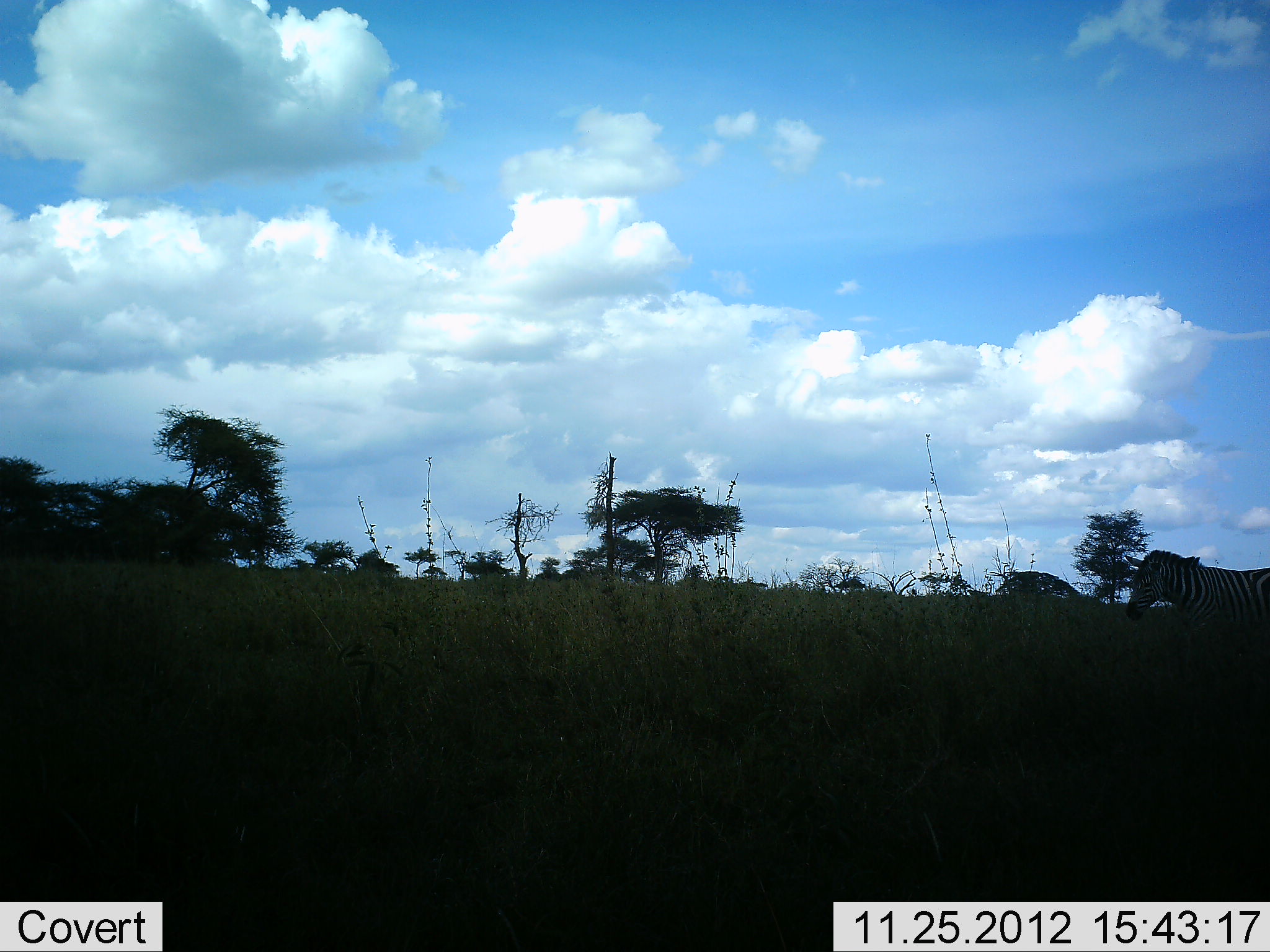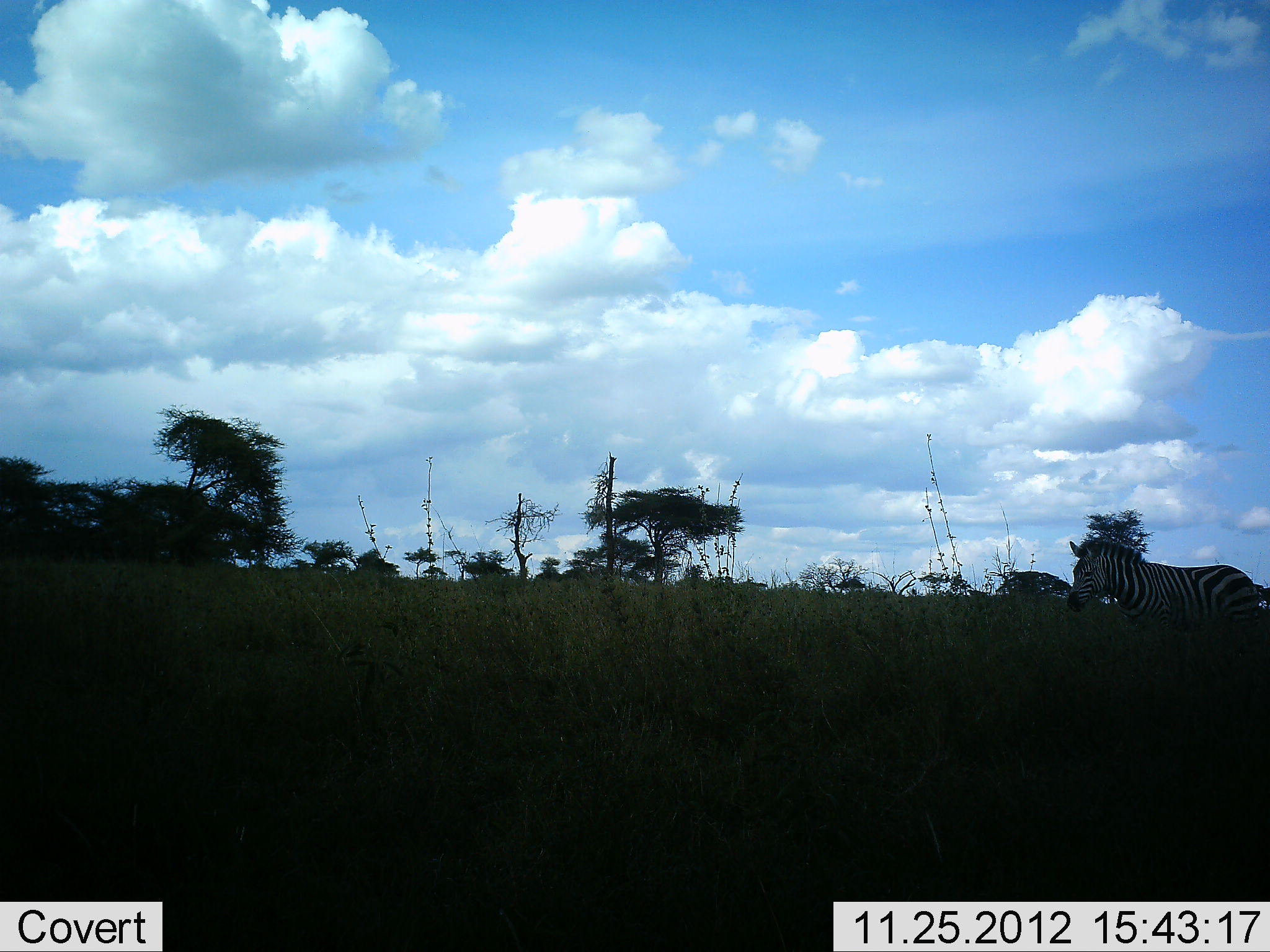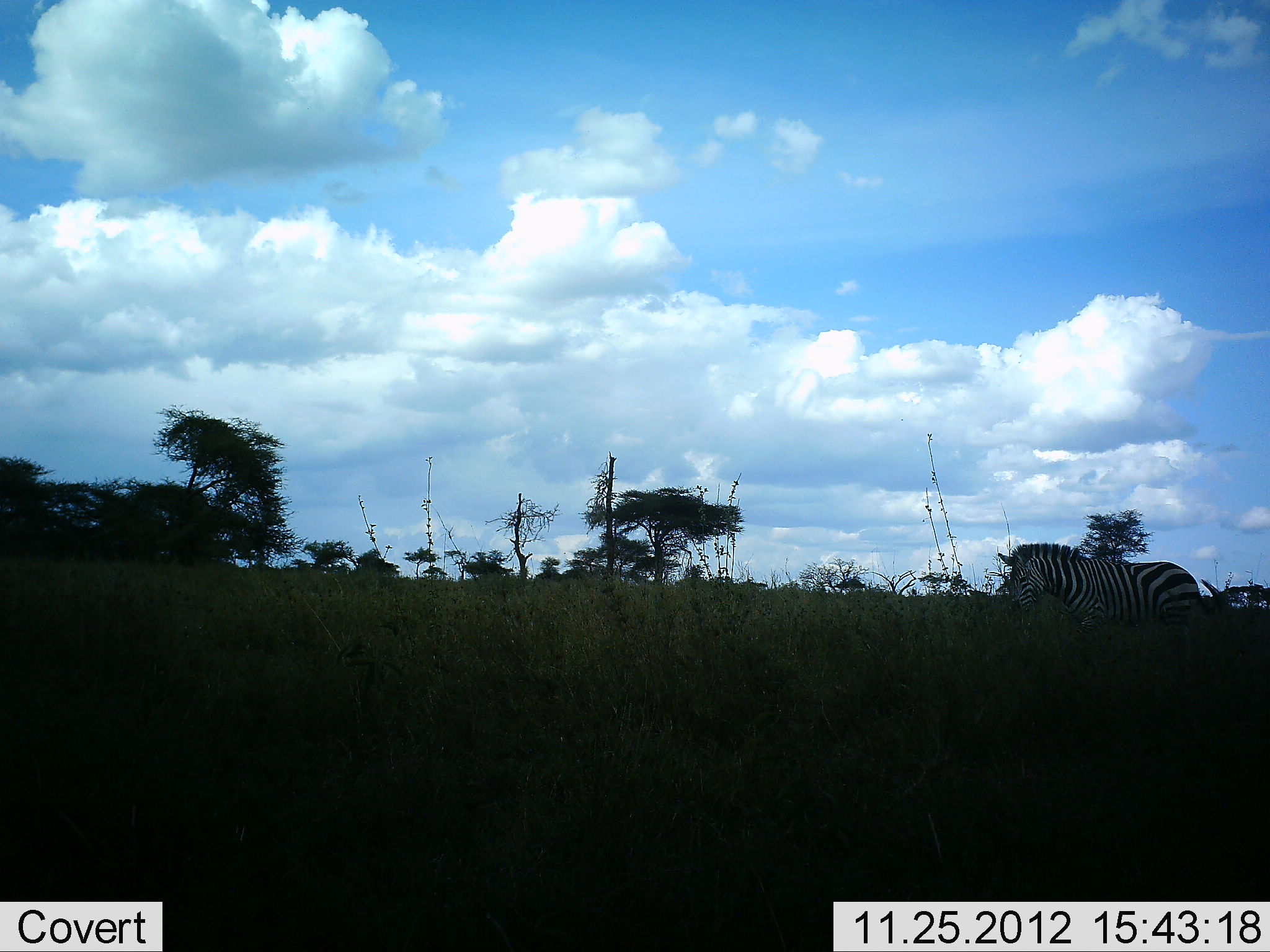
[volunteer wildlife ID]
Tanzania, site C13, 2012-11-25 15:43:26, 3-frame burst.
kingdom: Animalia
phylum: Chordata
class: Mammalia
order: Perissodactyla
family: Equidae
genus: Equus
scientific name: Equus quagga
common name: plains zebra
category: zebra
Zebra (plains zebra) (Equus quagga), count 1. Behavior (volunteer vote fractions): standing 10%, resting 0%, moving 90%, interacting 0%. Young present (vote fraction): 0%. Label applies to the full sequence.